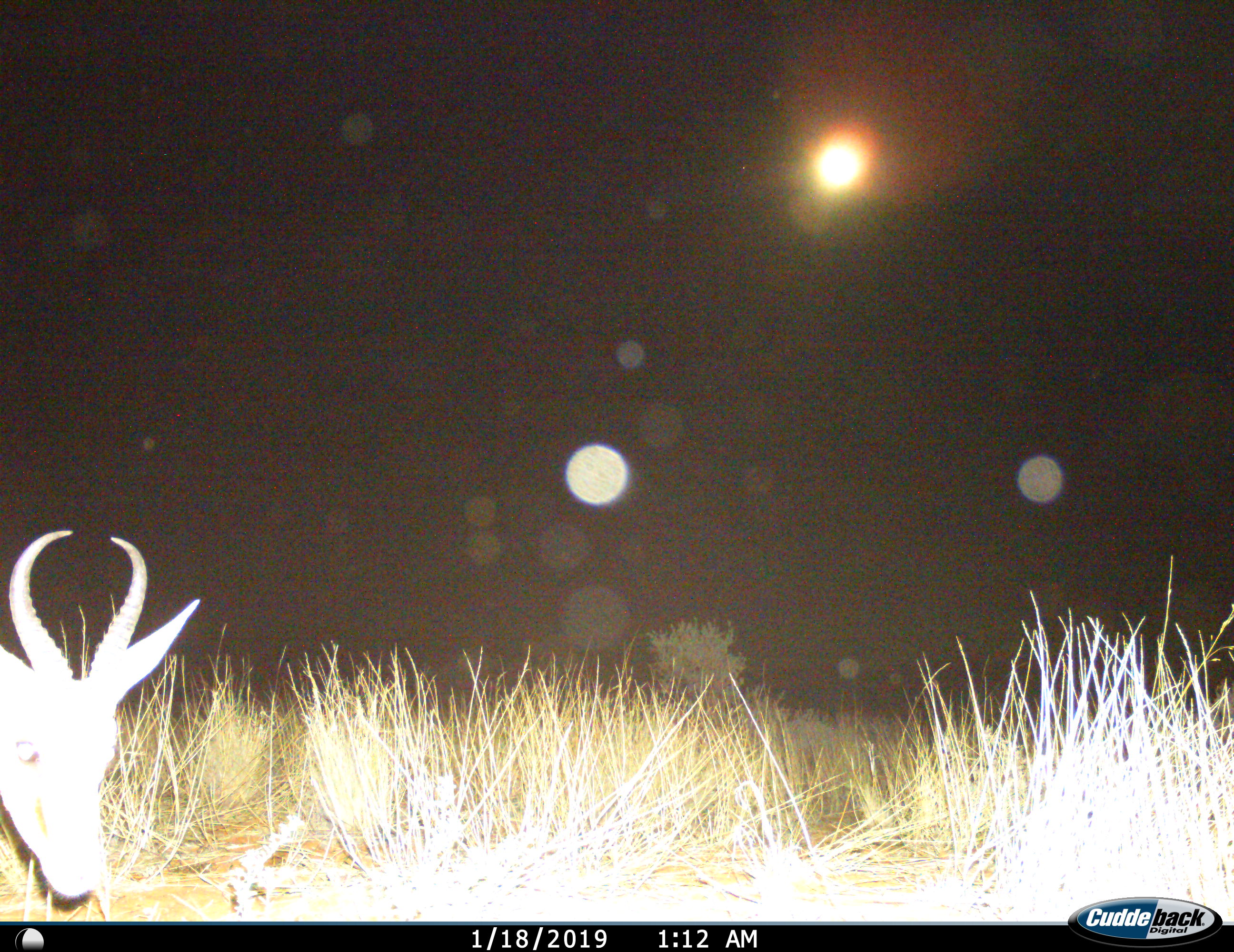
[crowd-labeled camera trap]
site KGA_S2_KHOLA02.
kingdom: Animalia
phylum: Chordata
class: Mammalia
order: Artiodactyla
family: Bovidae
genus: Antidorcas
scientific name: Antidorcas marsupialis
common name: springbok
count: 1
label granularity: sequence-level